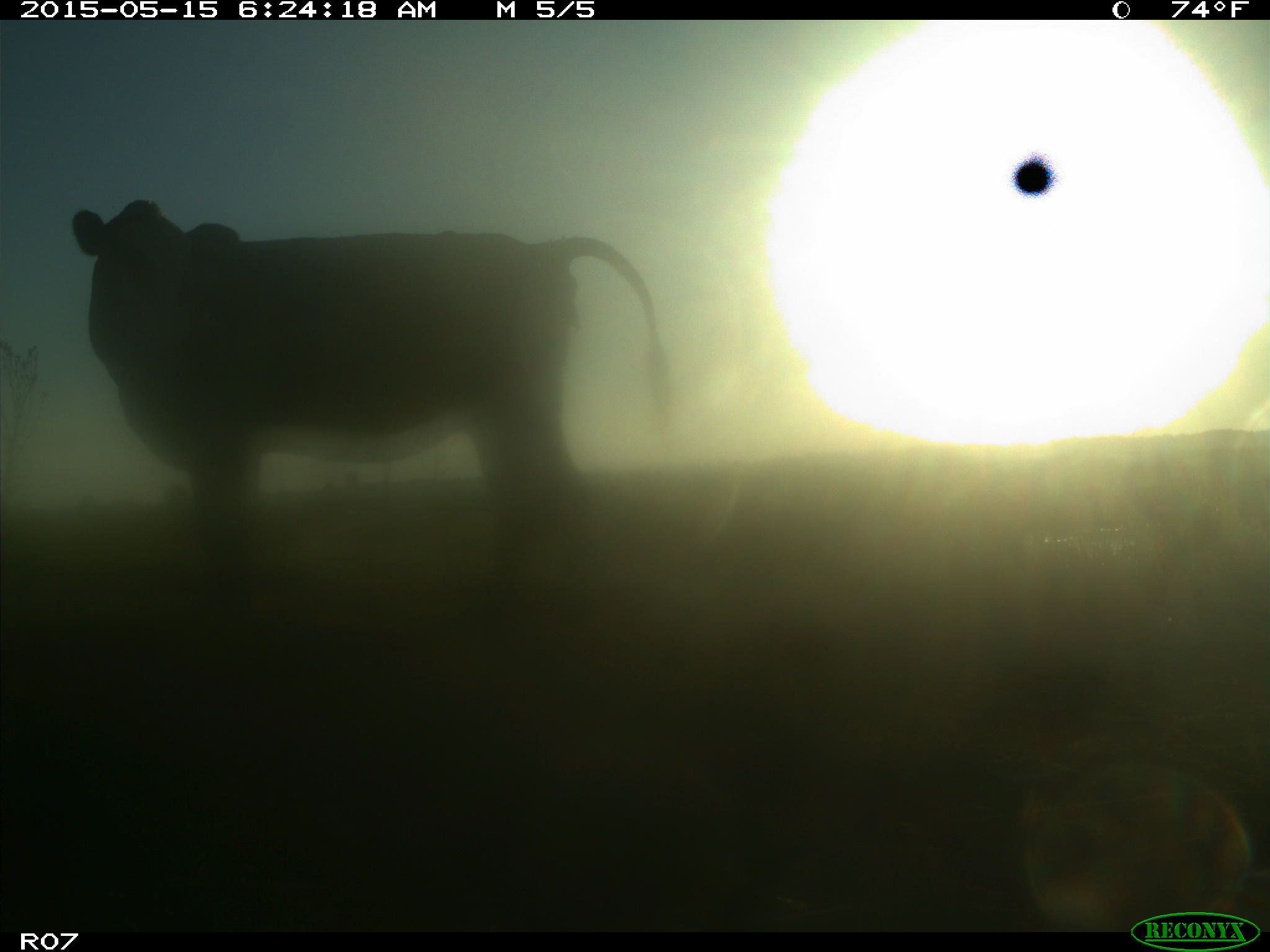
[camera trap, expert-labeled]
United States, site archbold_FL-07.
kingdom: Animalia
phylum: Chordata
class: Mammalia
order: Artiodactyla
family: Bovidae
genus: Bos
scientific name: Bos taurus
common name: domestic cow